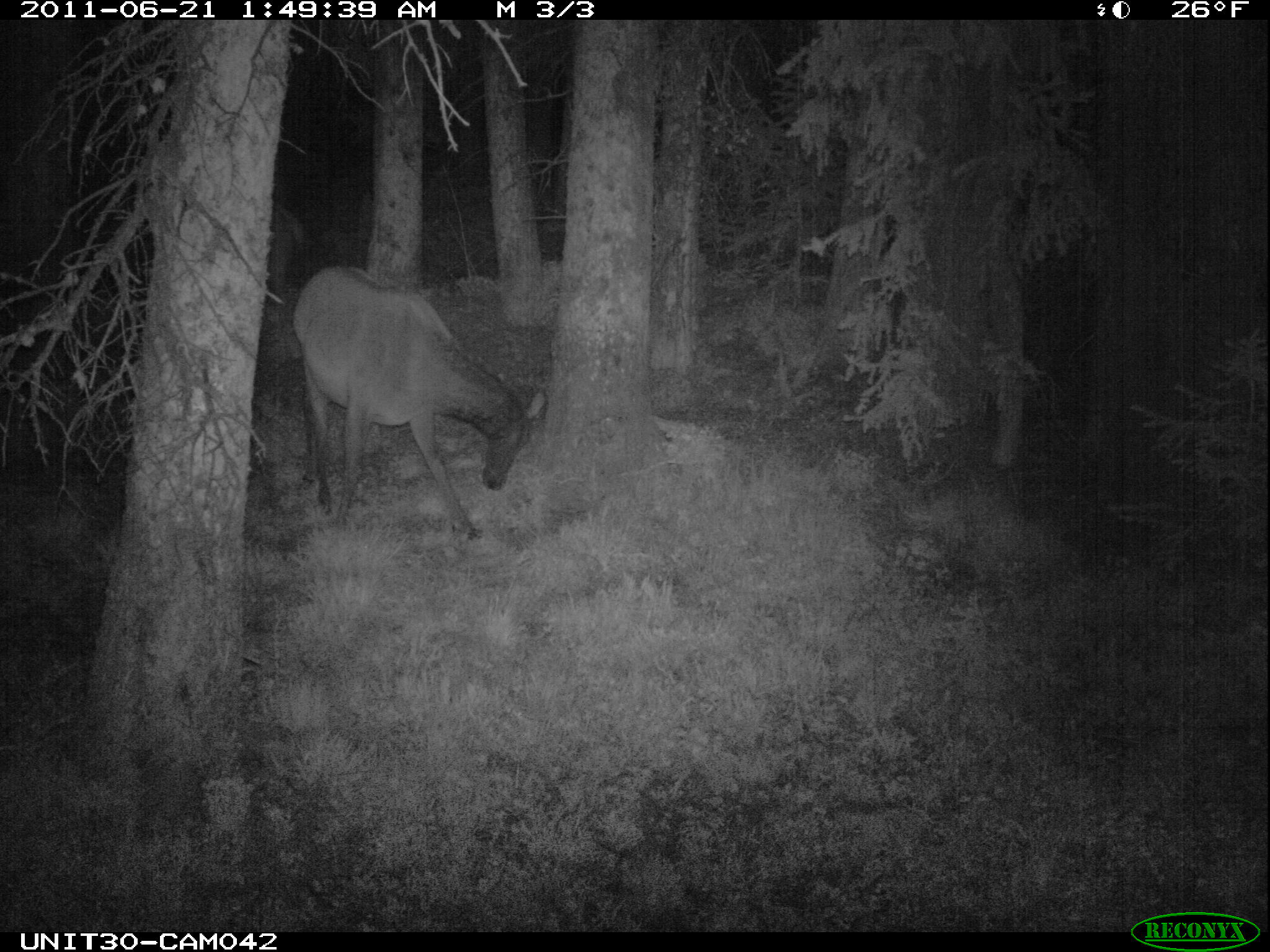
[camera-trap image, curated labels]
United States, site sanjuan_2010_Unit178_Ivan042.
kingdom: Animalia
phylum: Chordata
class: Mammalia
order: Artiodactyla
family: Cervidae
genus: Cervus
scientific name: Cervus elaphus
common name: red deer